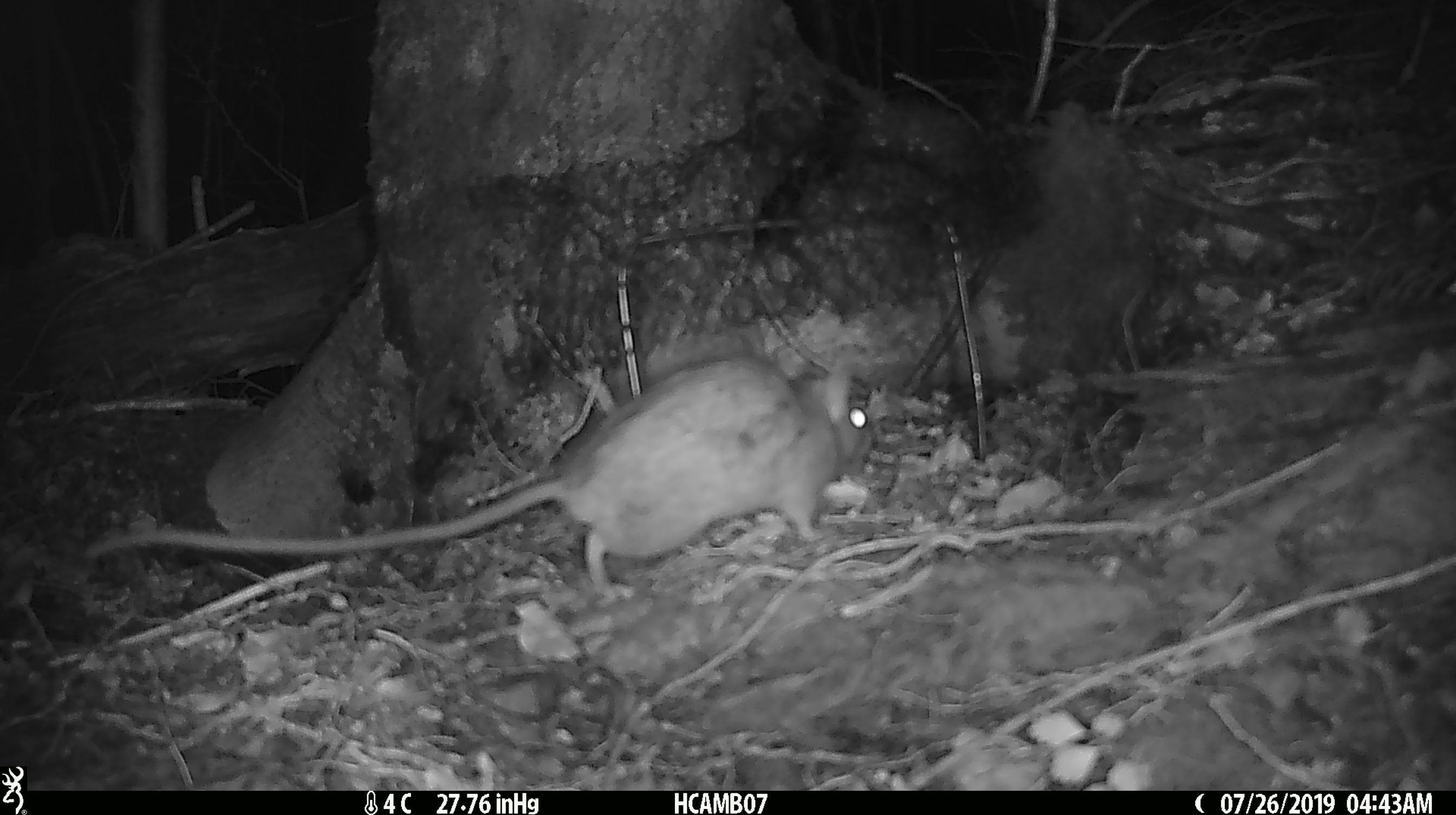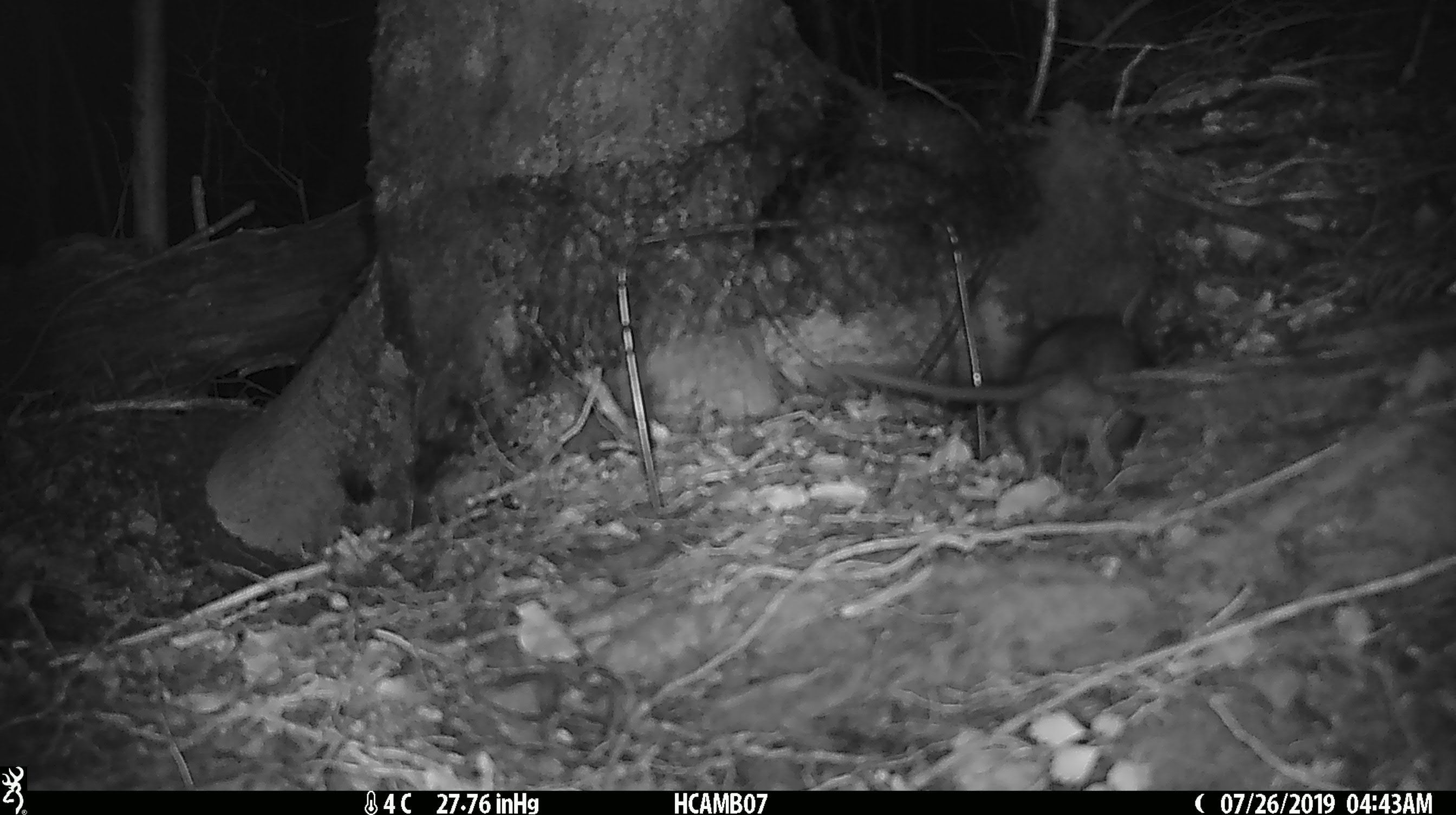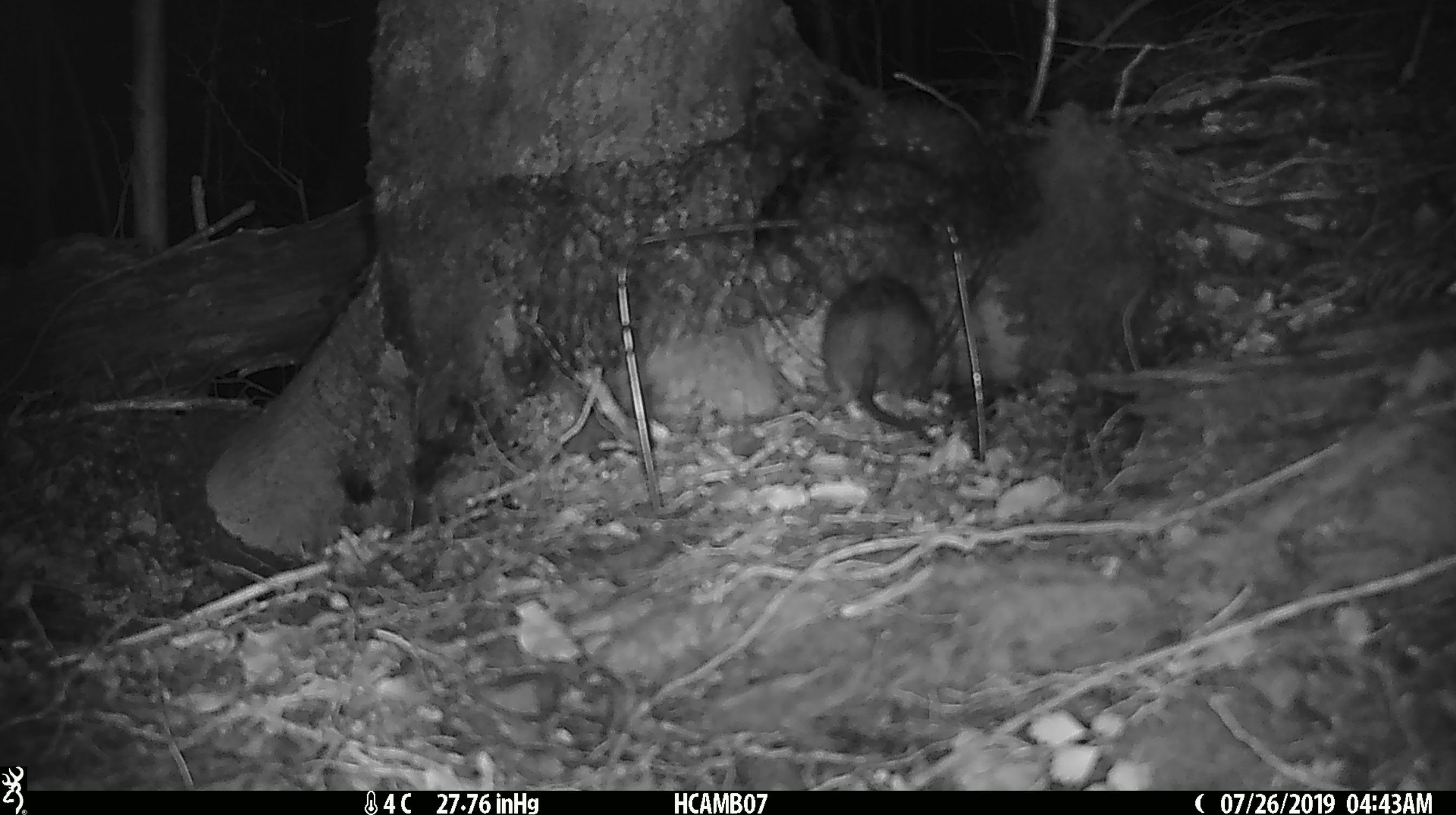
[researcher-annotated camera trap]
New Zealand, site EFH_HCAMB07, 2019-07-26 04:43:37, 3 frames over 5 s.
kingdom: Animalia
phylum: Chordata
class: Mammalia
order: Rodentia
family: Muridae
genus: Rattus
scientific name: Rattus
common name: rat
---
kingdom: Animalia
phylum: Chordata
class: Mammalia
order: Rodentia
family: Muridae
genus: Mus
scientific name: Mus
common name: mouse